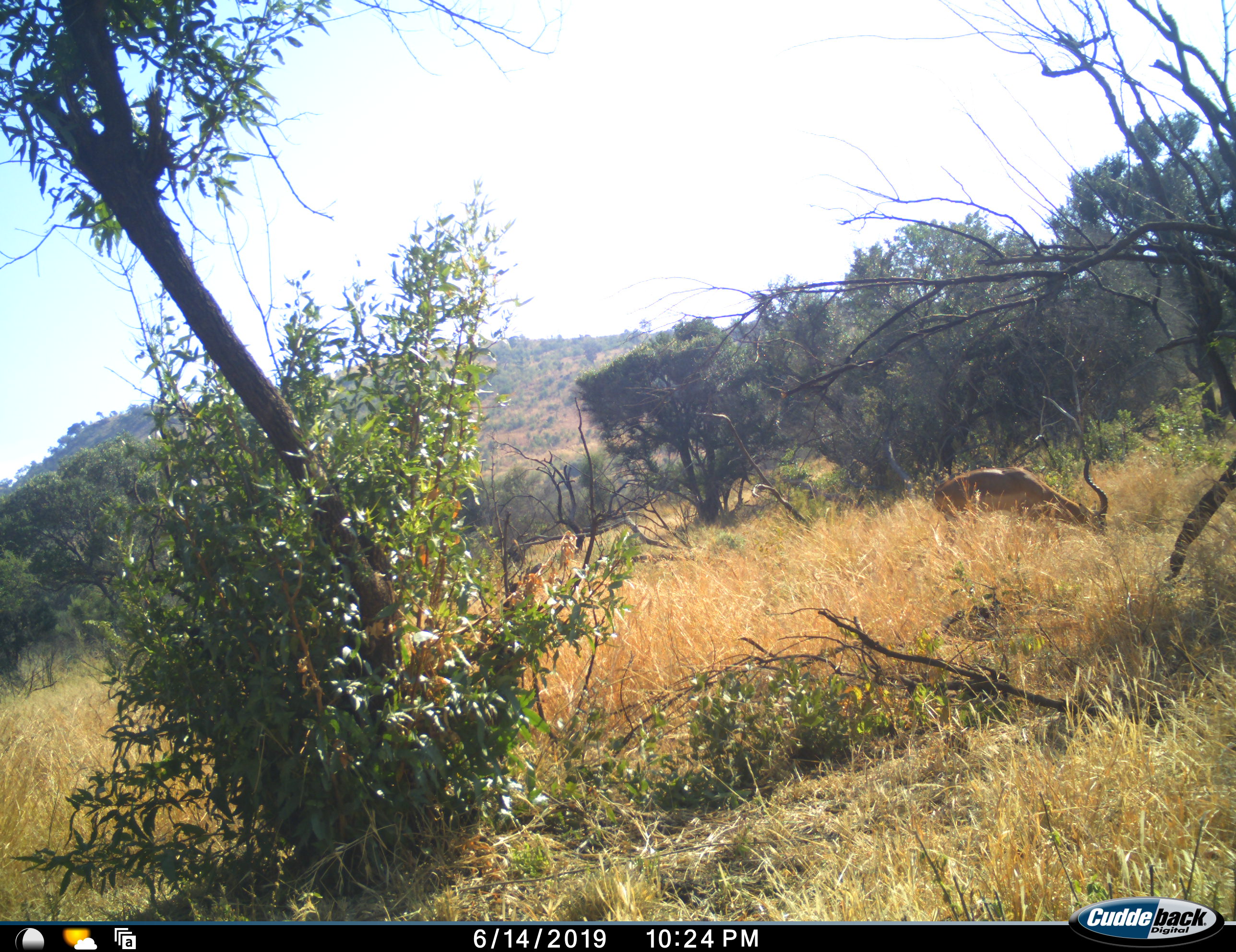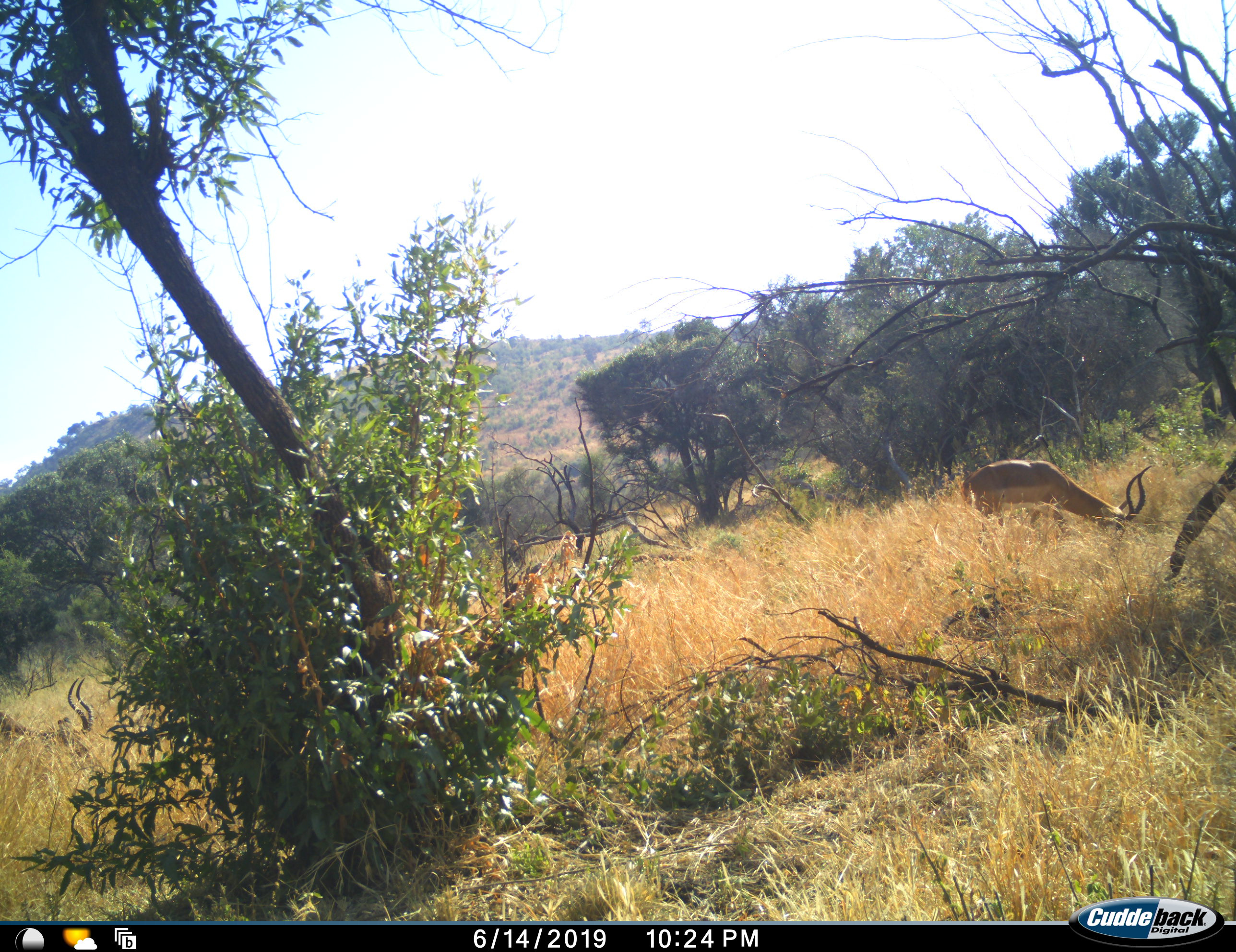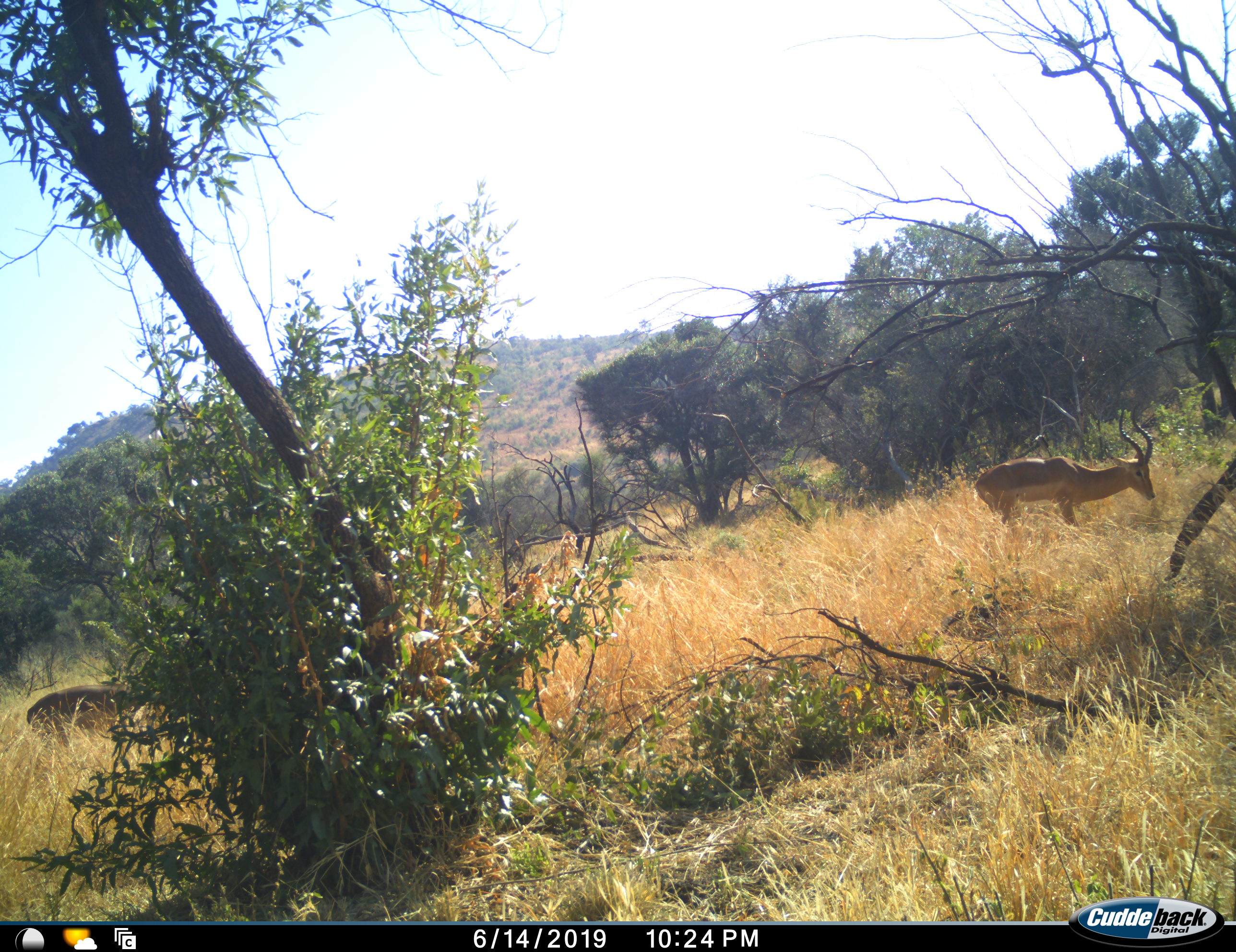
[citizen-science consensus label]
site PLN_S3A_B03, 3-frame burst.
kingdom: Animalia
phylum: Chordata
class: Mammalia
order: Artiodactyla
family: Bovidae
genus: Aepyceros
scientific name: Aepyceros melampus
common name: impala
Impala (Aepyceros melampus), count 2. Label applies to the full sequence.